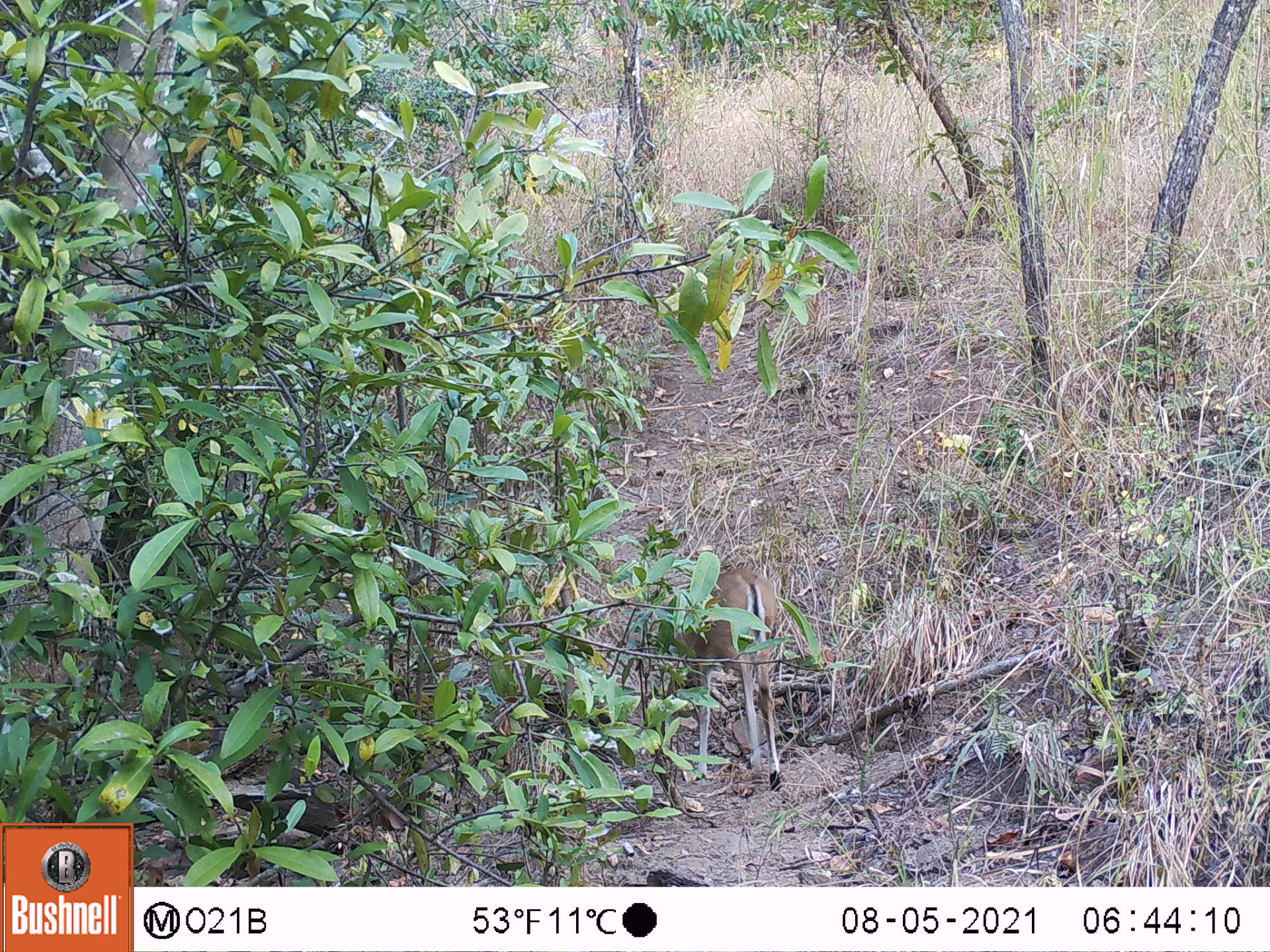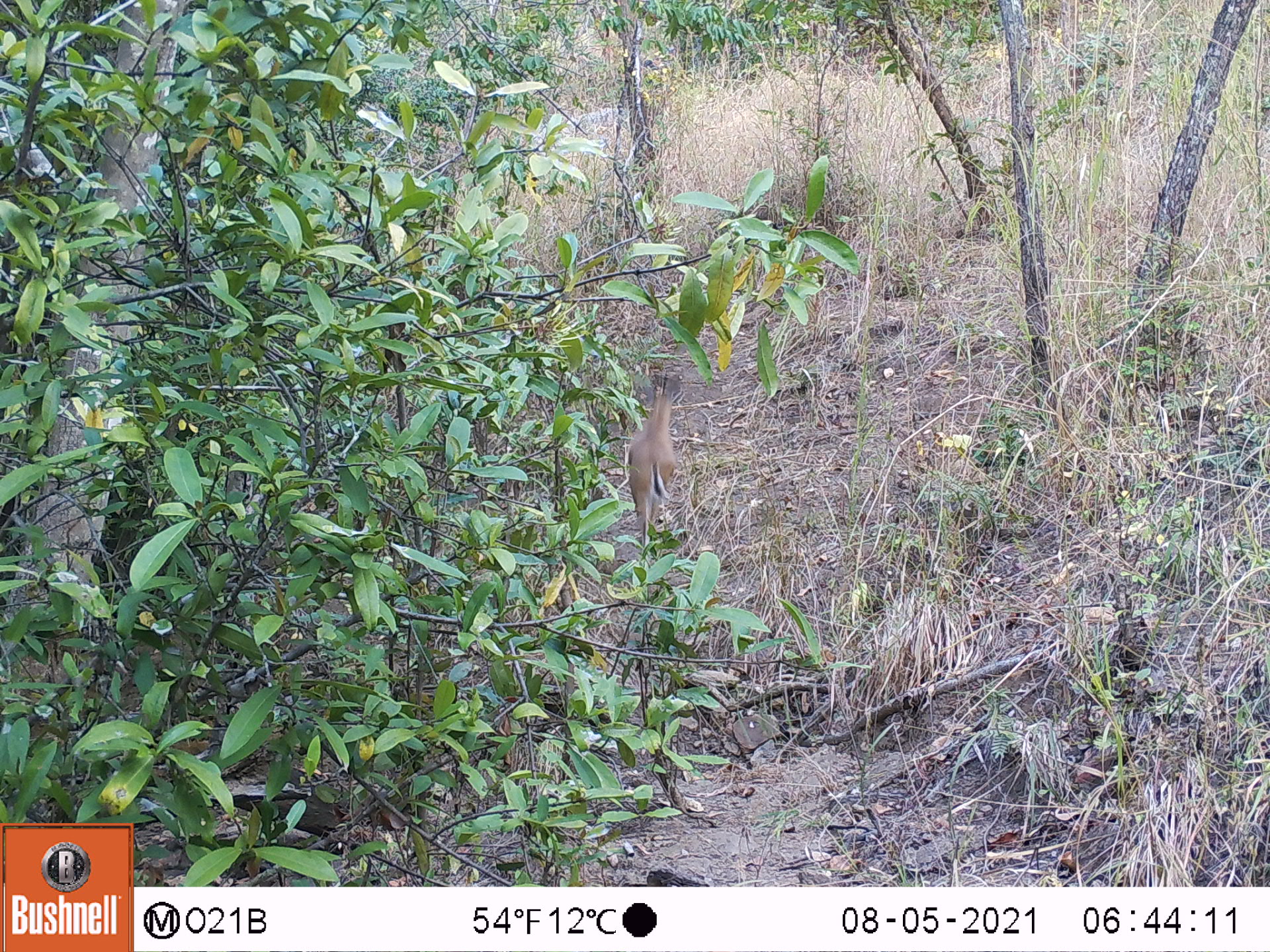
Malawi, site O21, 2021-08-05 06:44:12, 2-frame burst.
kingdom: Animalia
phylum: Chordata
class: Mammalia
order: Artiodactyla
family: Bovidae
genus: Sylvicapra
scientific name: Sylvicapra grimmia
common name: common duiker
Common duiker (Sylvicapra grimmia), count 1.